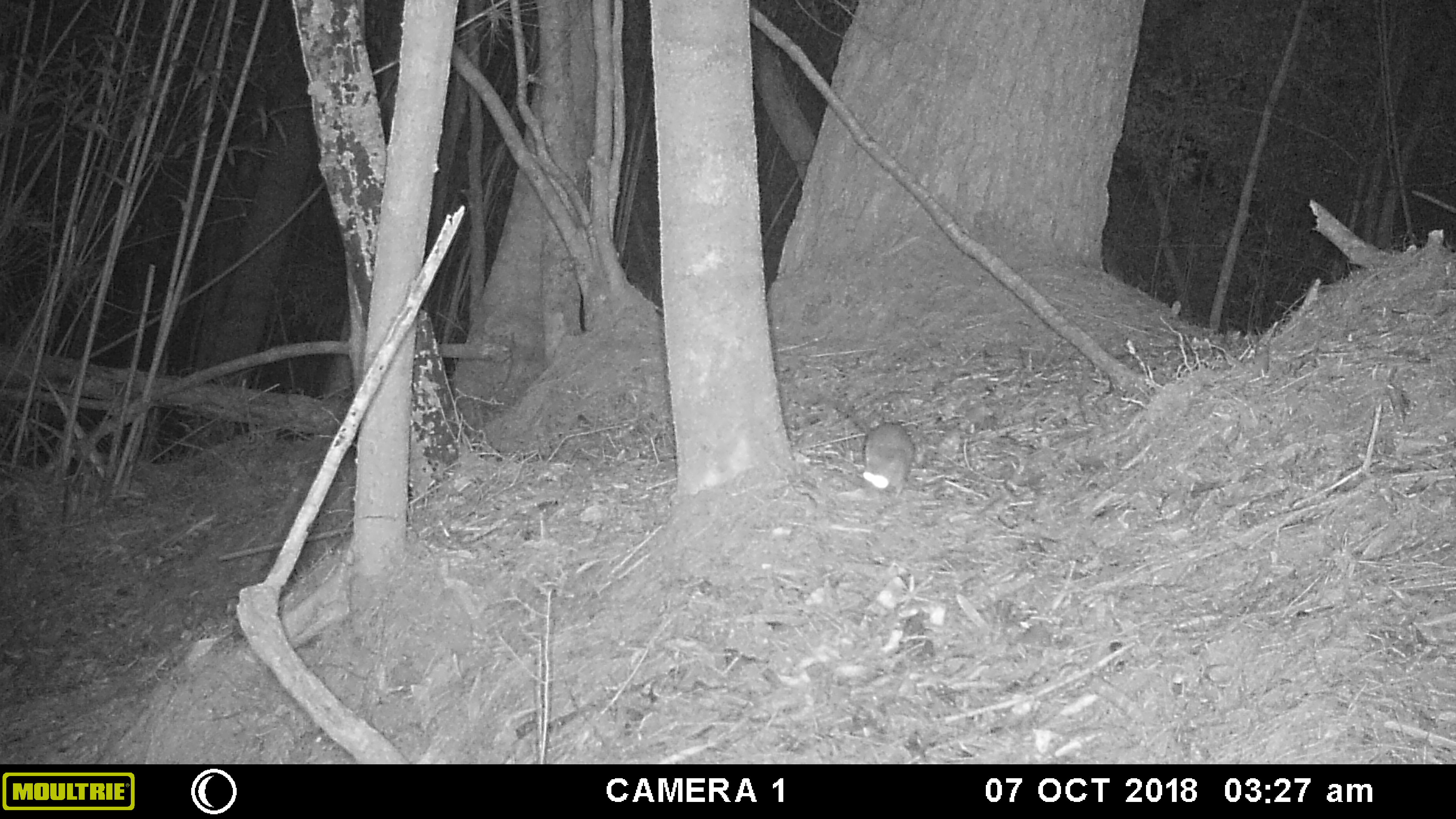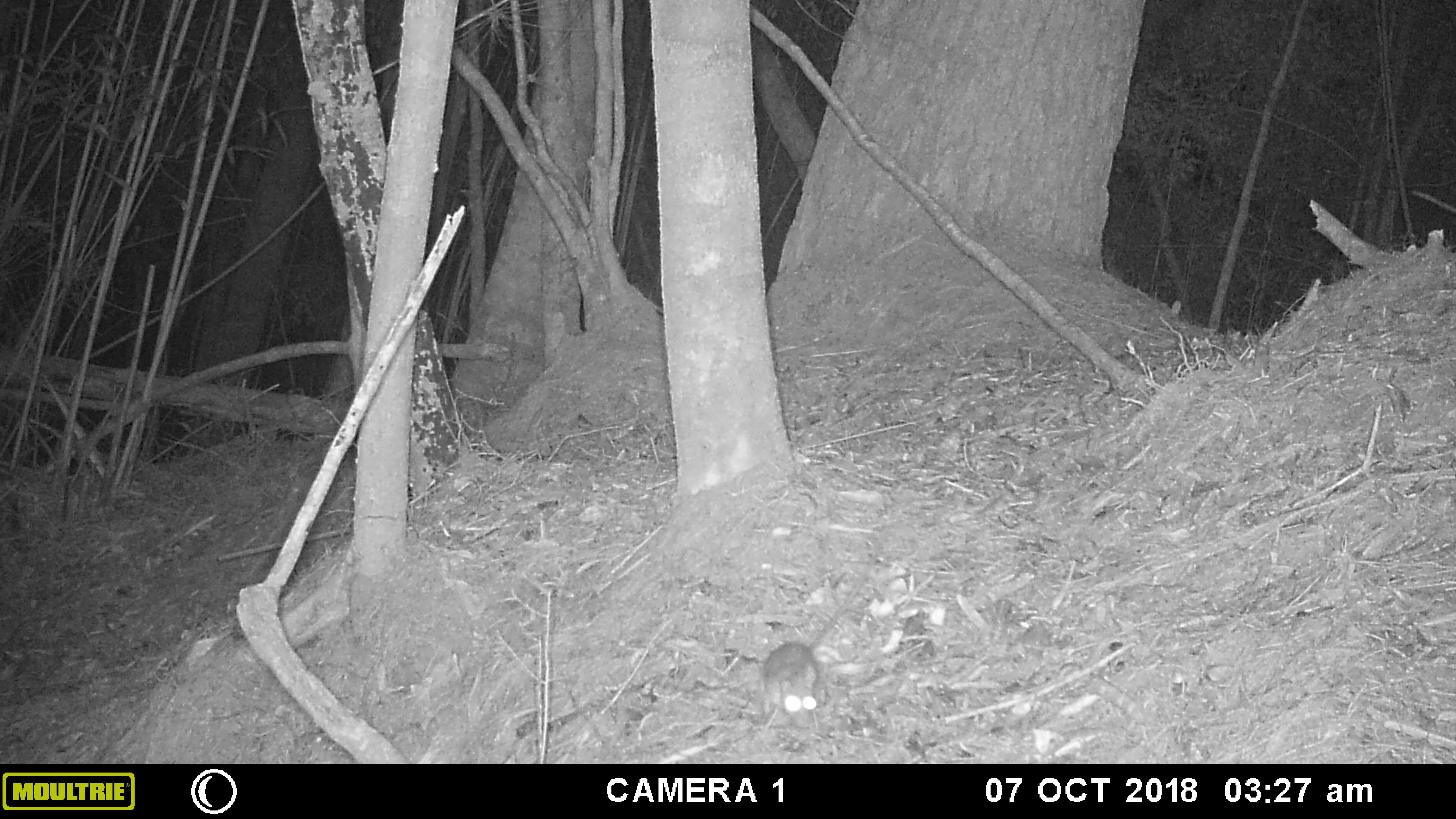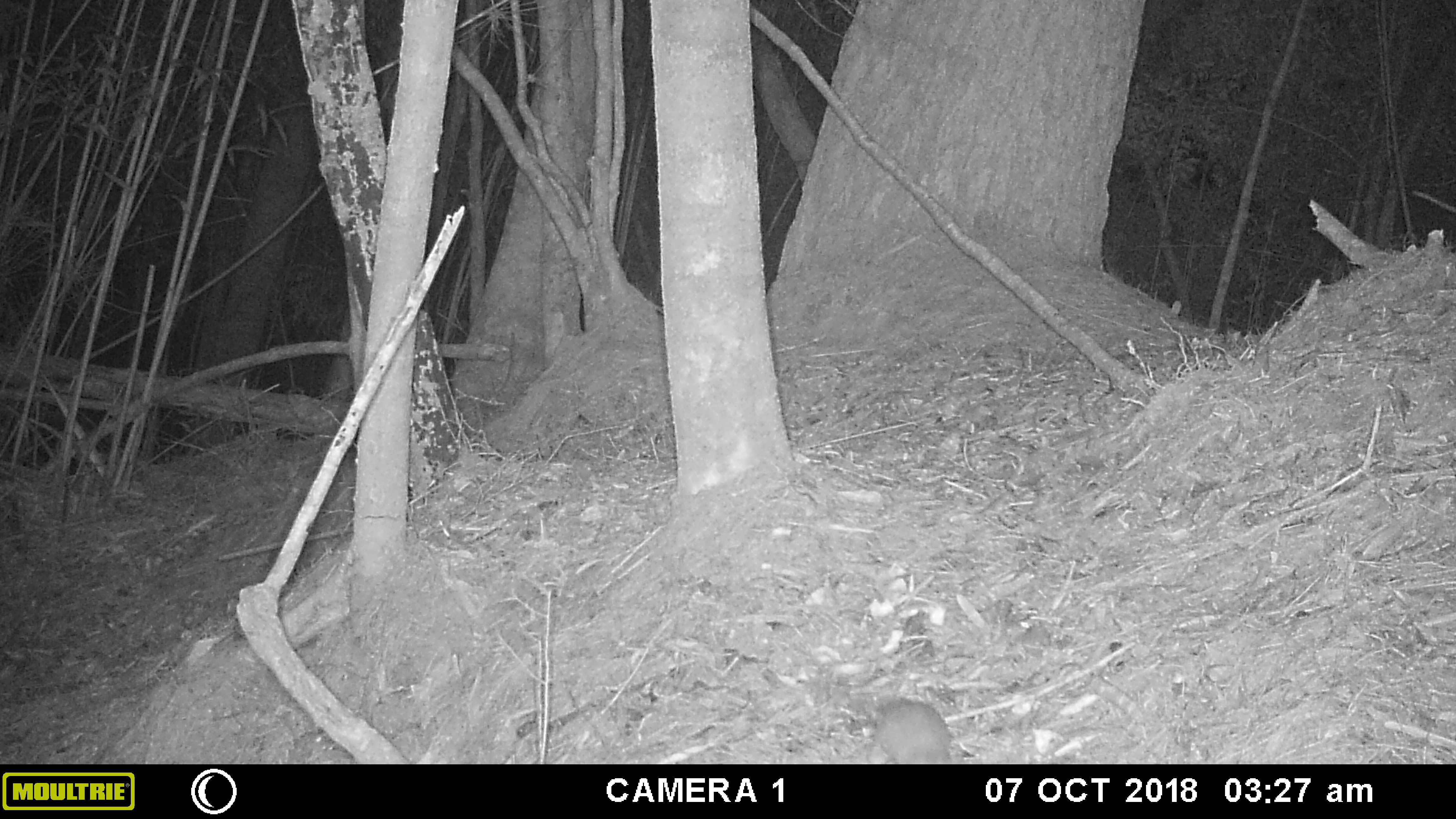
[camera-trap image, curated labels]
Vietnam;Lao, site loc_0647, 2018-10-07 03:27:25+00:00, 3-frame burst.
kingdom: Animalia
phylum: Chordata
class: Mammalia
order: Rodentia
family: Muridae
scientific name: Muridae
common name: old-world mice and rats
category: unidentified murid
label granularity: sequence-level